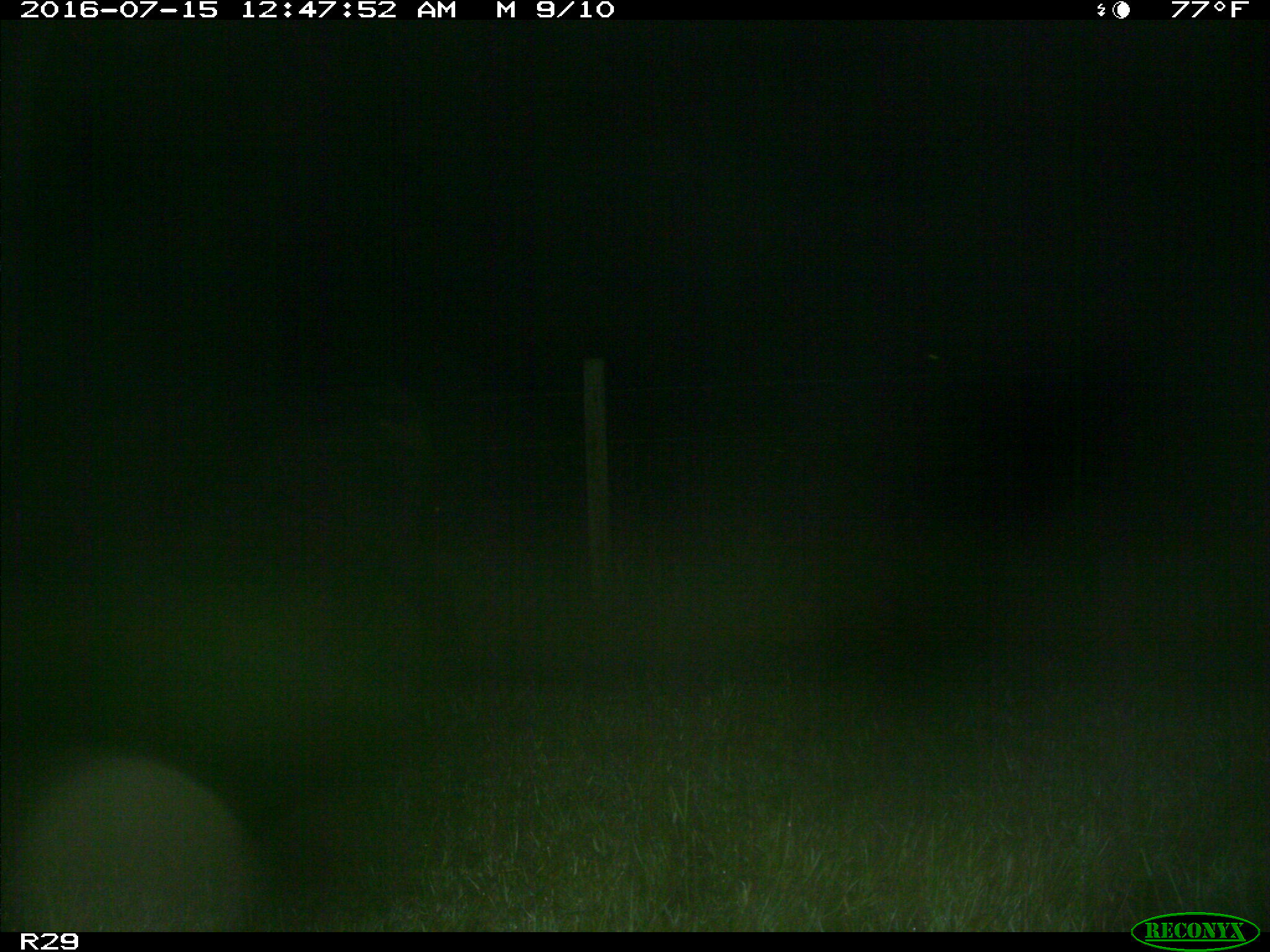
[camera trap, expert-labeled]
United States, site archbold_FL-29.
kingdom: Animalia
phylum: Chordata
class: Mammalia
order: Artiodactyla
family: Bovidae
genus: Bos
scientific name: Bos taurus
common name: domestic cow